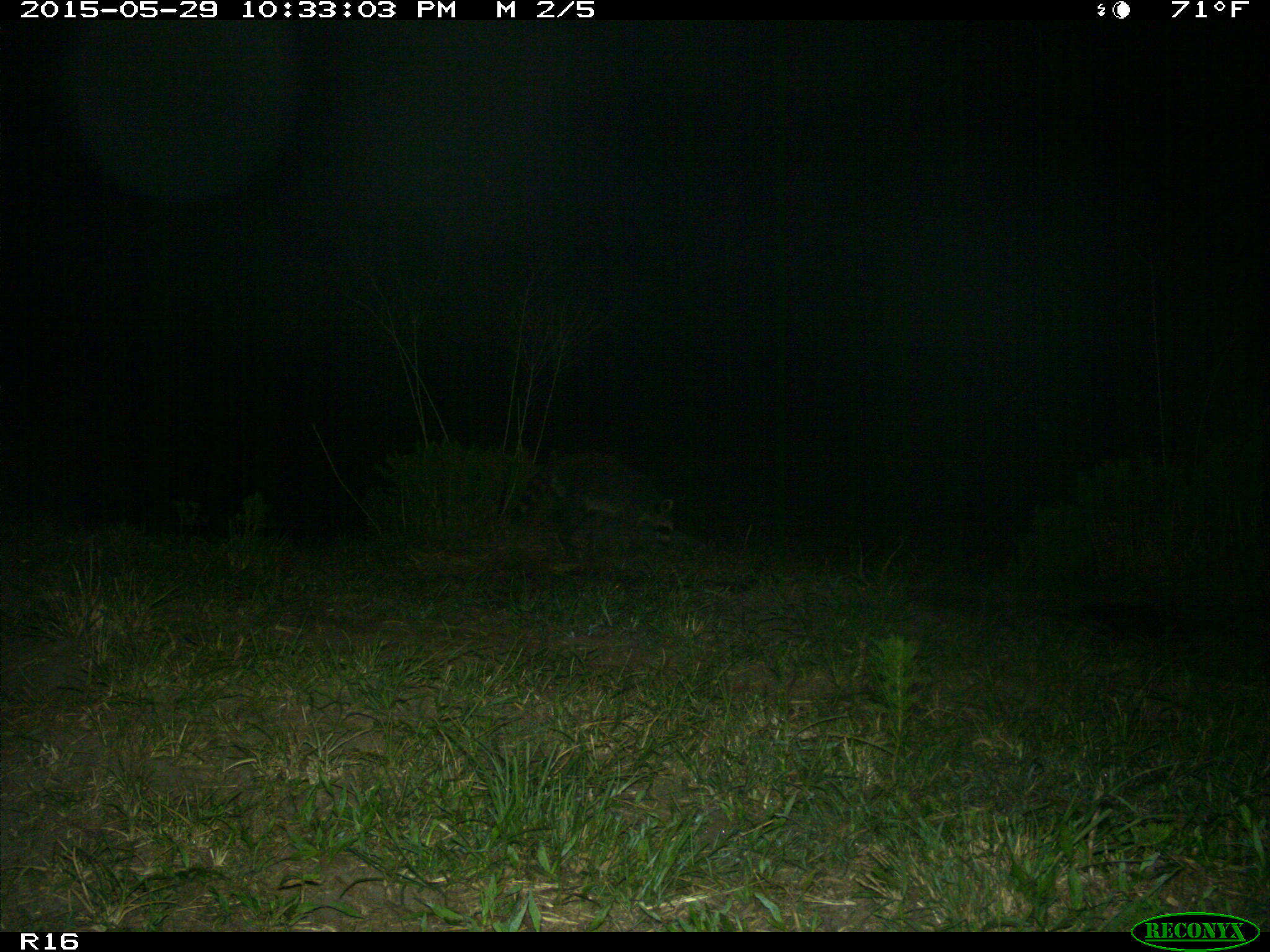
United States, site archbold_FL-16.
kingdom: Animalia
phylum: Chordata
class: Mammalia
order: Carnivora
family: Procyonidae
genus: Procyon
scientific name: Procyon lotor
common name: common raccoon